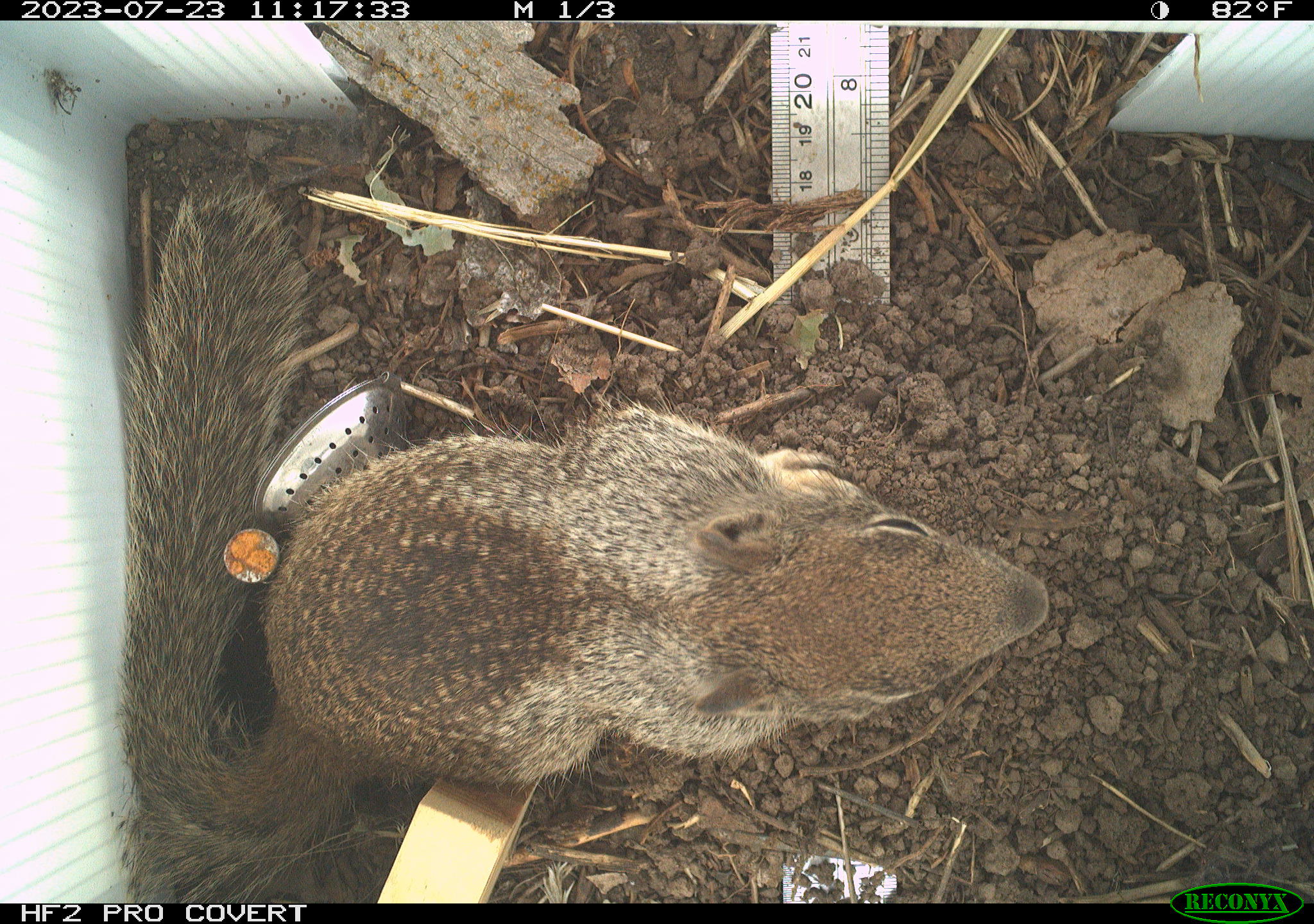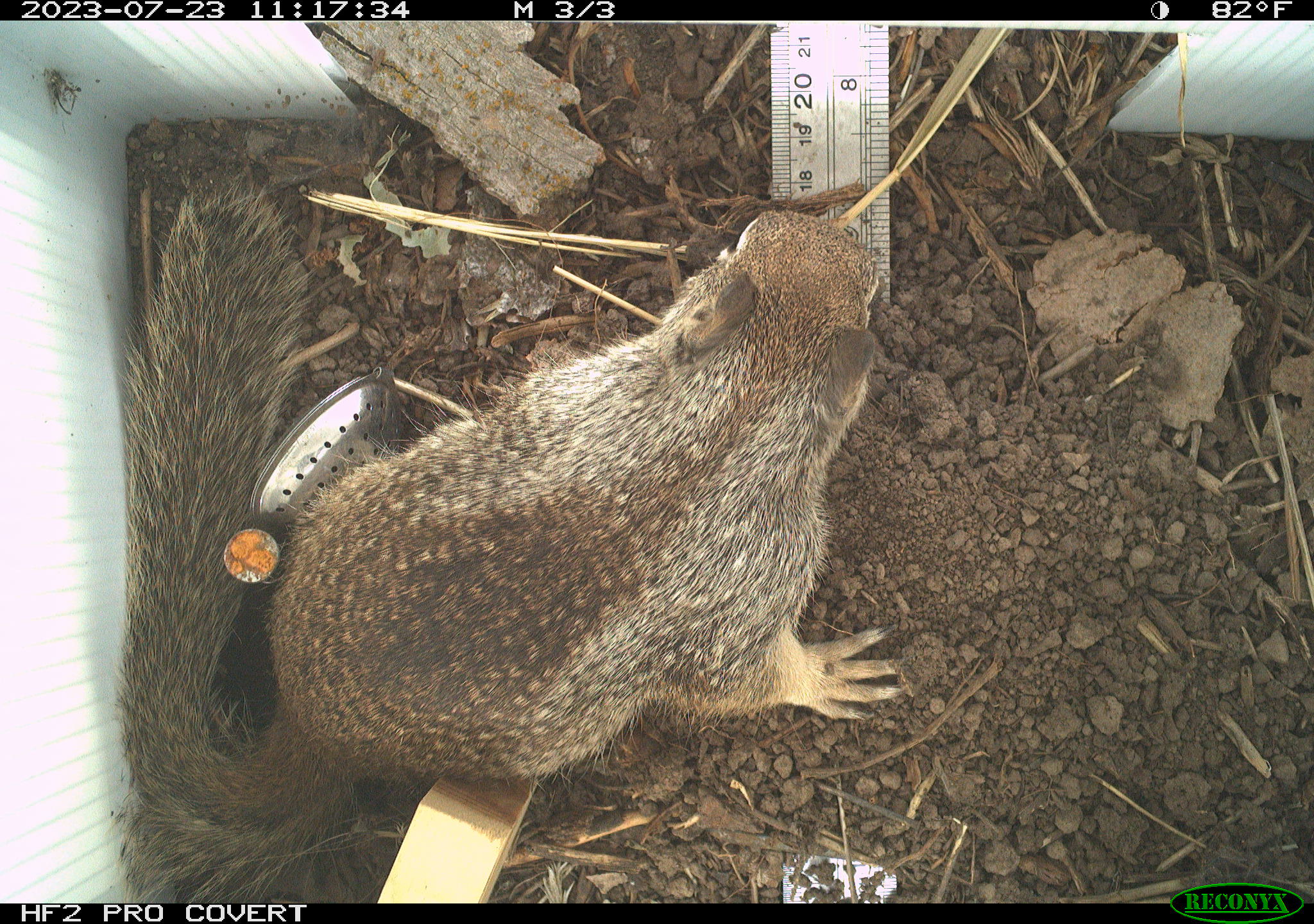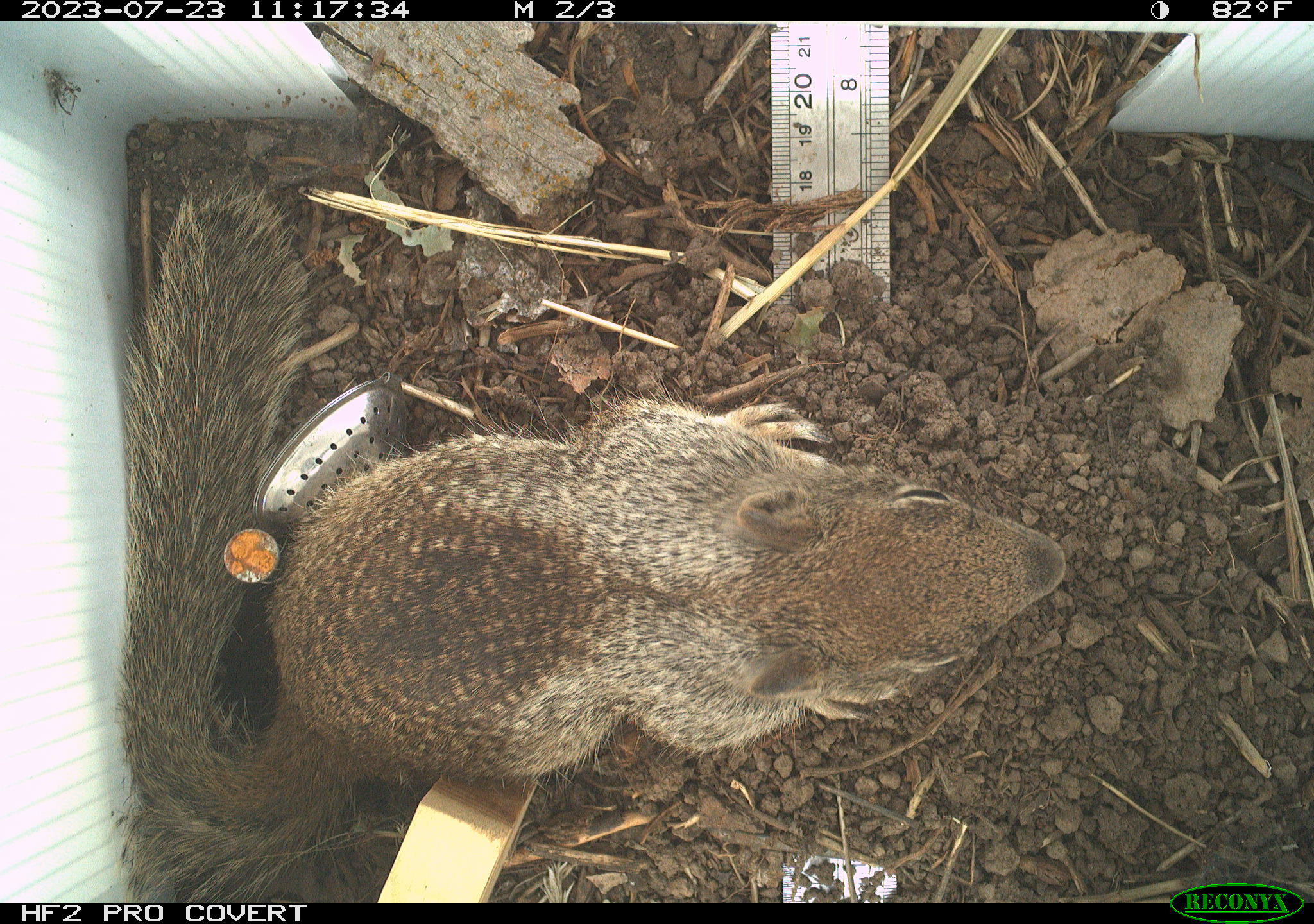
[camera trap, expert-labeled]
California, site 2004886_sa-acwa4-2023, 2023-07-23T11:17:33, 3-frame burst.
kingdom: Animalia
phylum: Chordata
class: Mammalia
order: Rodentia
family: Sciuridae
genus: Otospermophilus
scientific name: Otospermophilus beecheyi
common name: california ground squirrel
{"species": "california ground squirrel (Otospermophilus beecheyi)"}